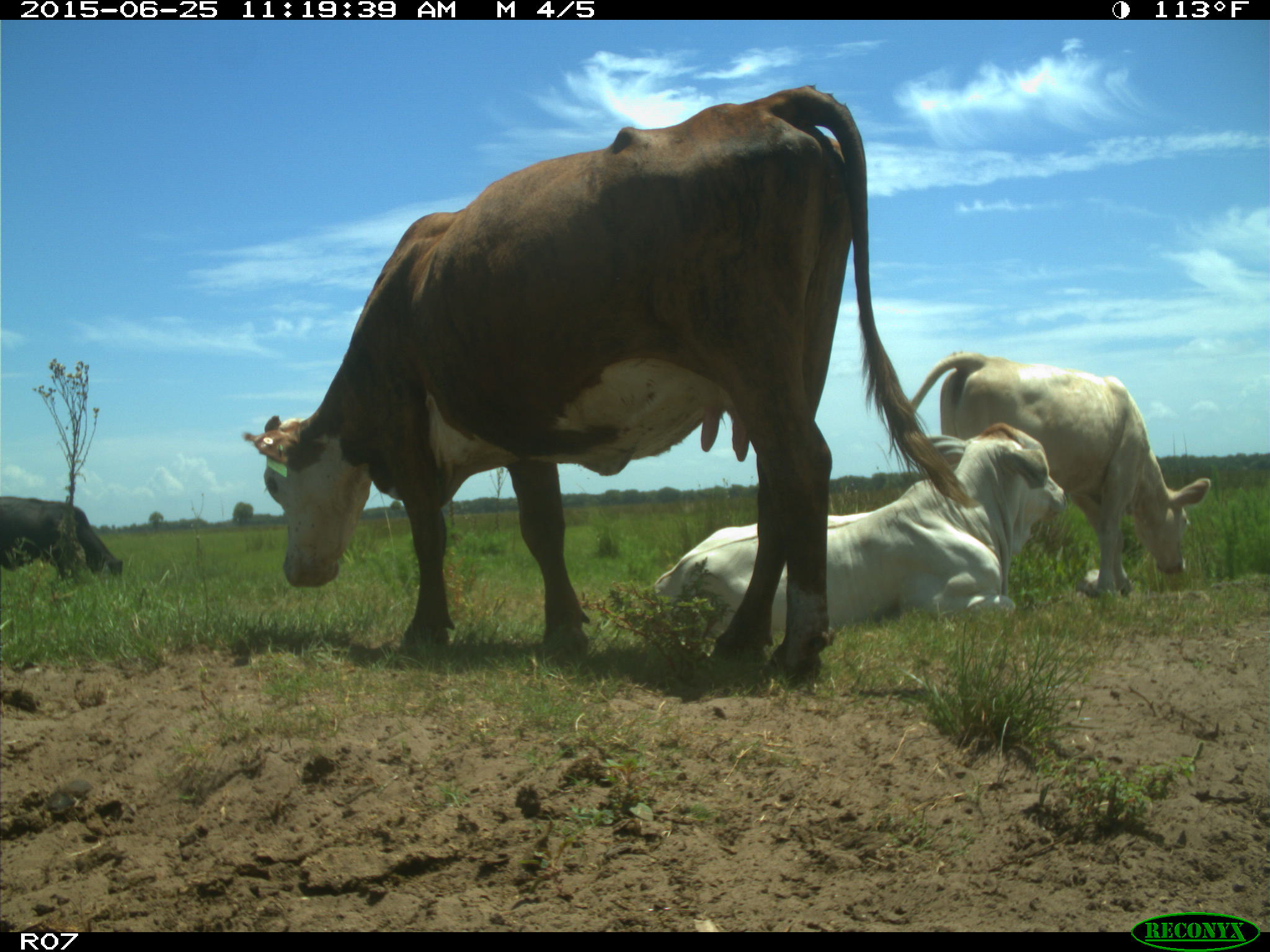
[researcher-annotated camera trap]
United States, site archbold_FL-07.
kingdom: Animalia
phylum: Chordata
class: Mammalia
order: Artiodactyla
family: Bovidae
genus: Bos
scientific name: Bos taurus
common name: domestic cow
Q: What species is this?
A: Bos taurus (domestic cow).